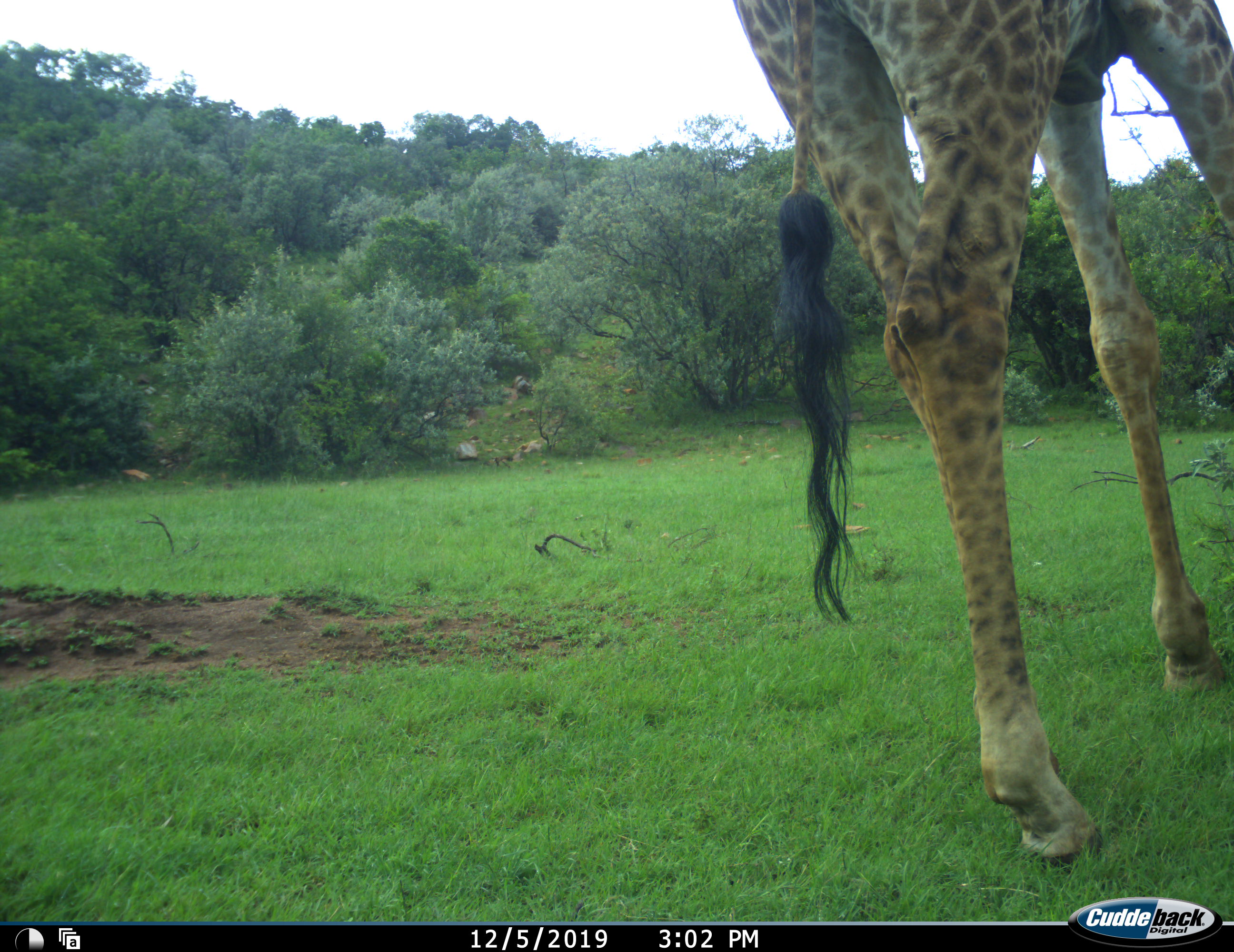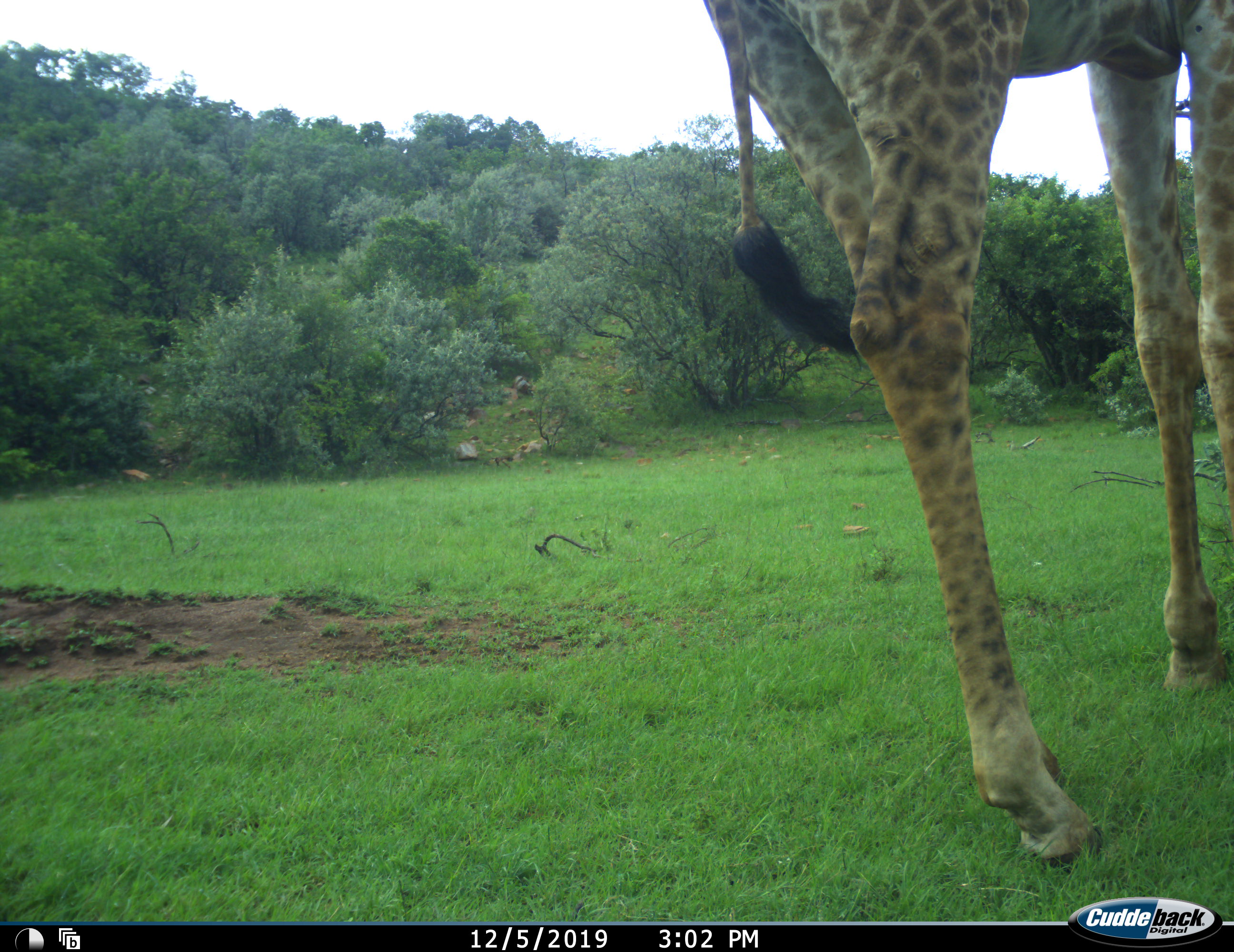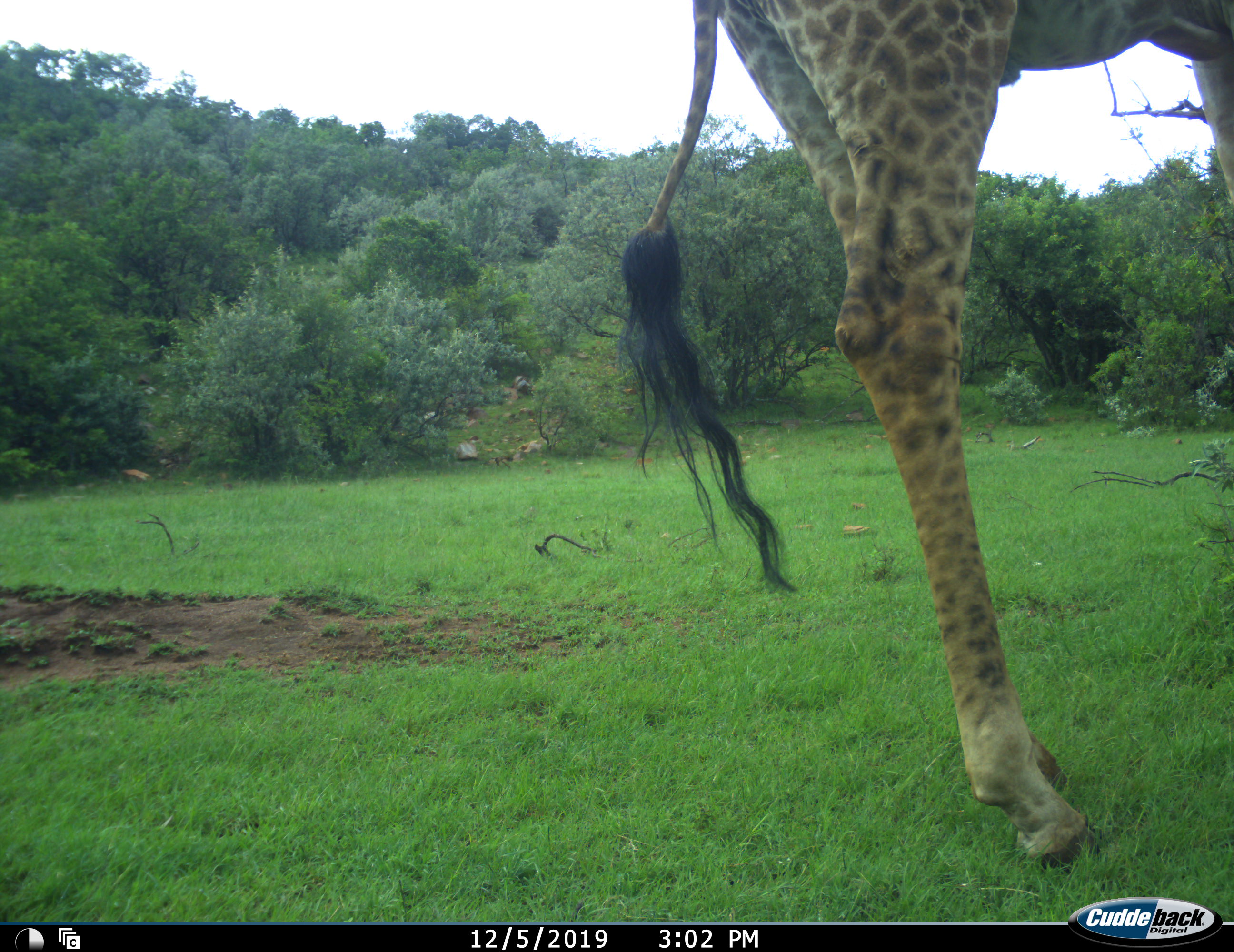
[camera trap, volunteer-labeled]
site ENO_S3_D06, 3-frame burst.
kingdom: Animalia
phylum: Chordata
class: Mammalia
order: Artiodactyla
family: Giraffidae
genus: Giraffa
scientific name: Giraffa camelopardalis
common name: giraffe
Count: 1.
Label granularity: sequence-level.